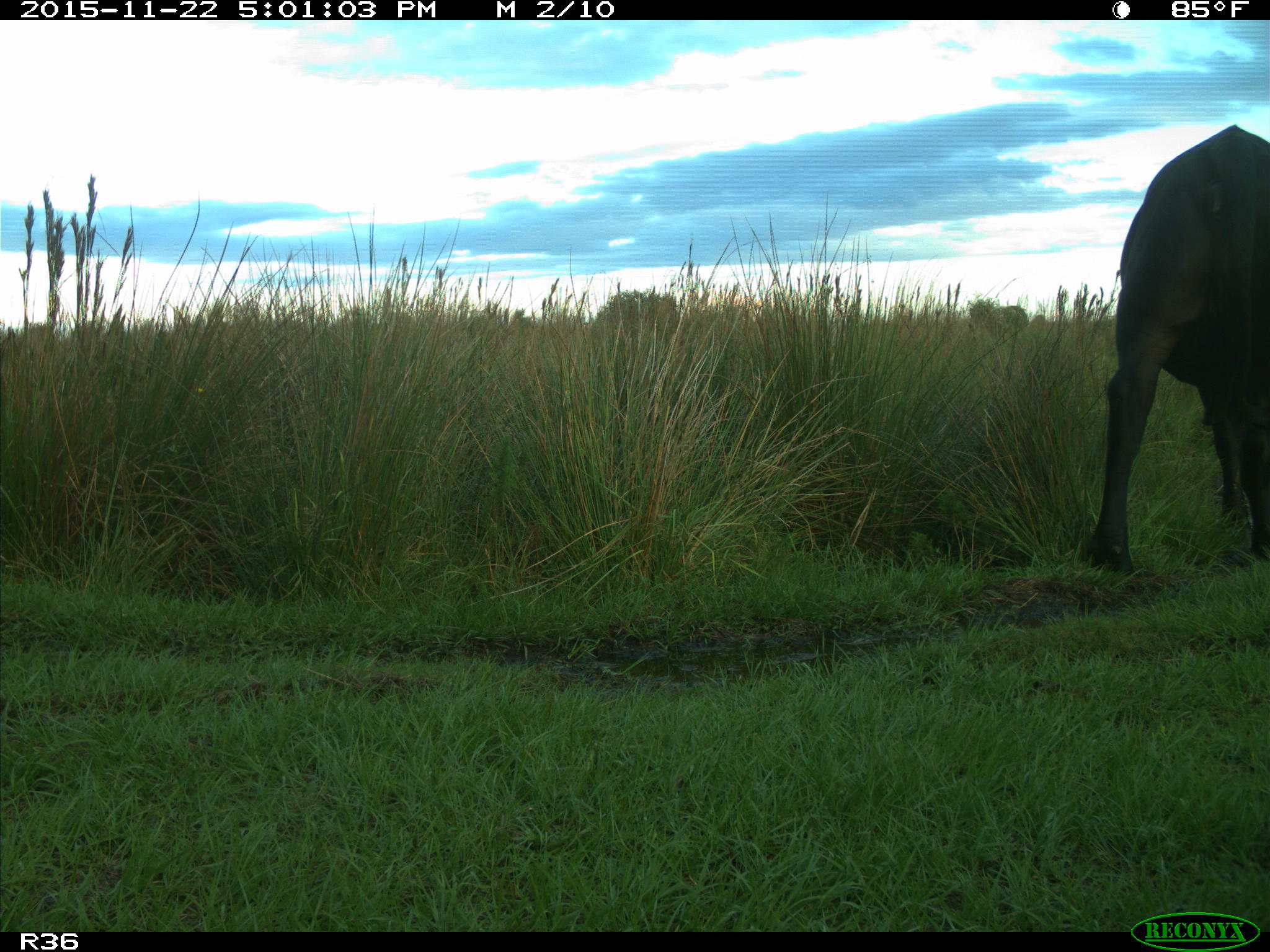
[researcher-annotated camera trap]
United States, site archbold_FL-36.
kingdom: Animalia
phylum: Chordata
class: Mammalia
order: Artiodactyla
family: Bovidae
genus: Bos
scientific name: Bos taurus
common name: domestic cow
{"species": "Bos taurus (domestic cow)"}